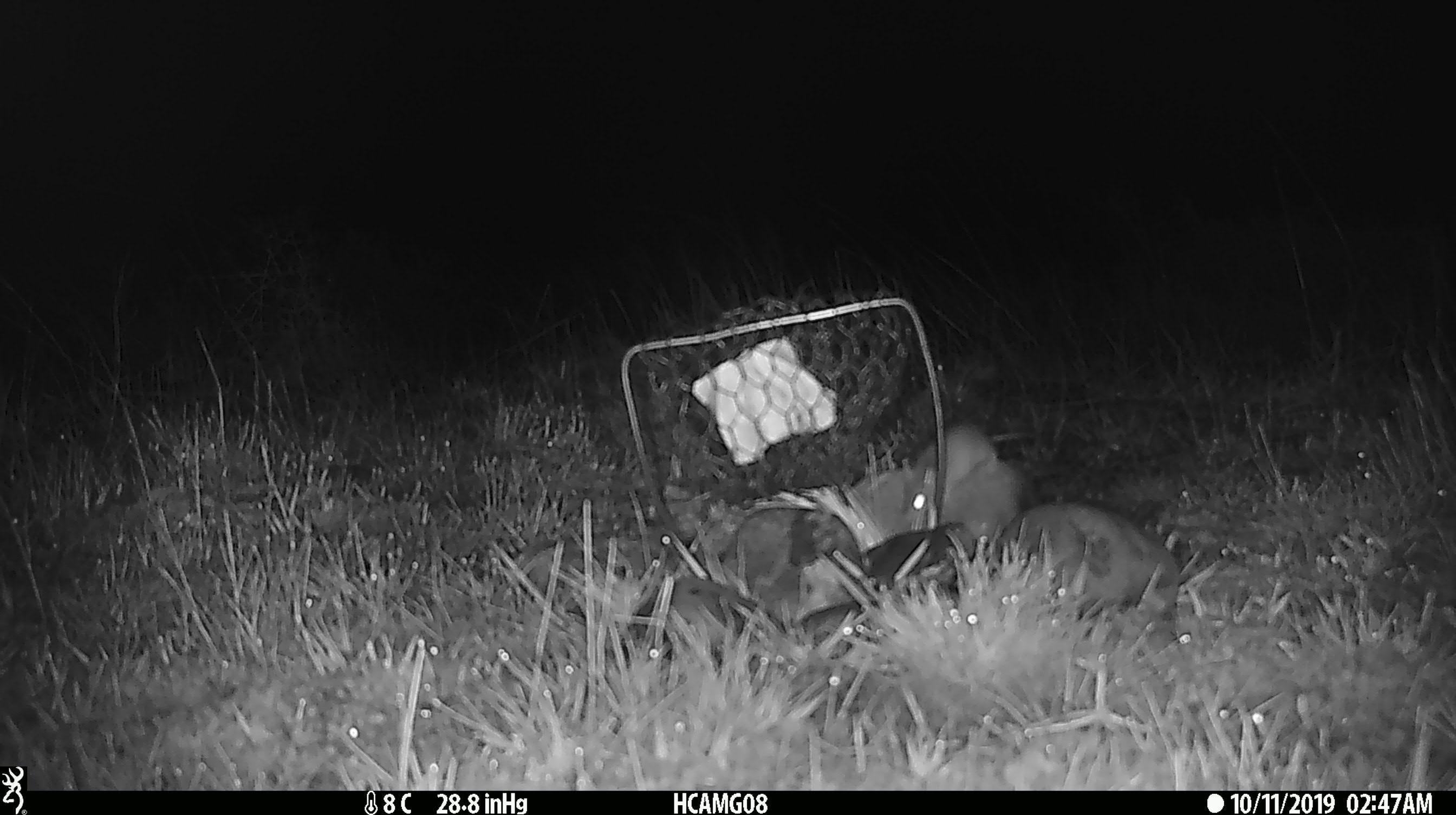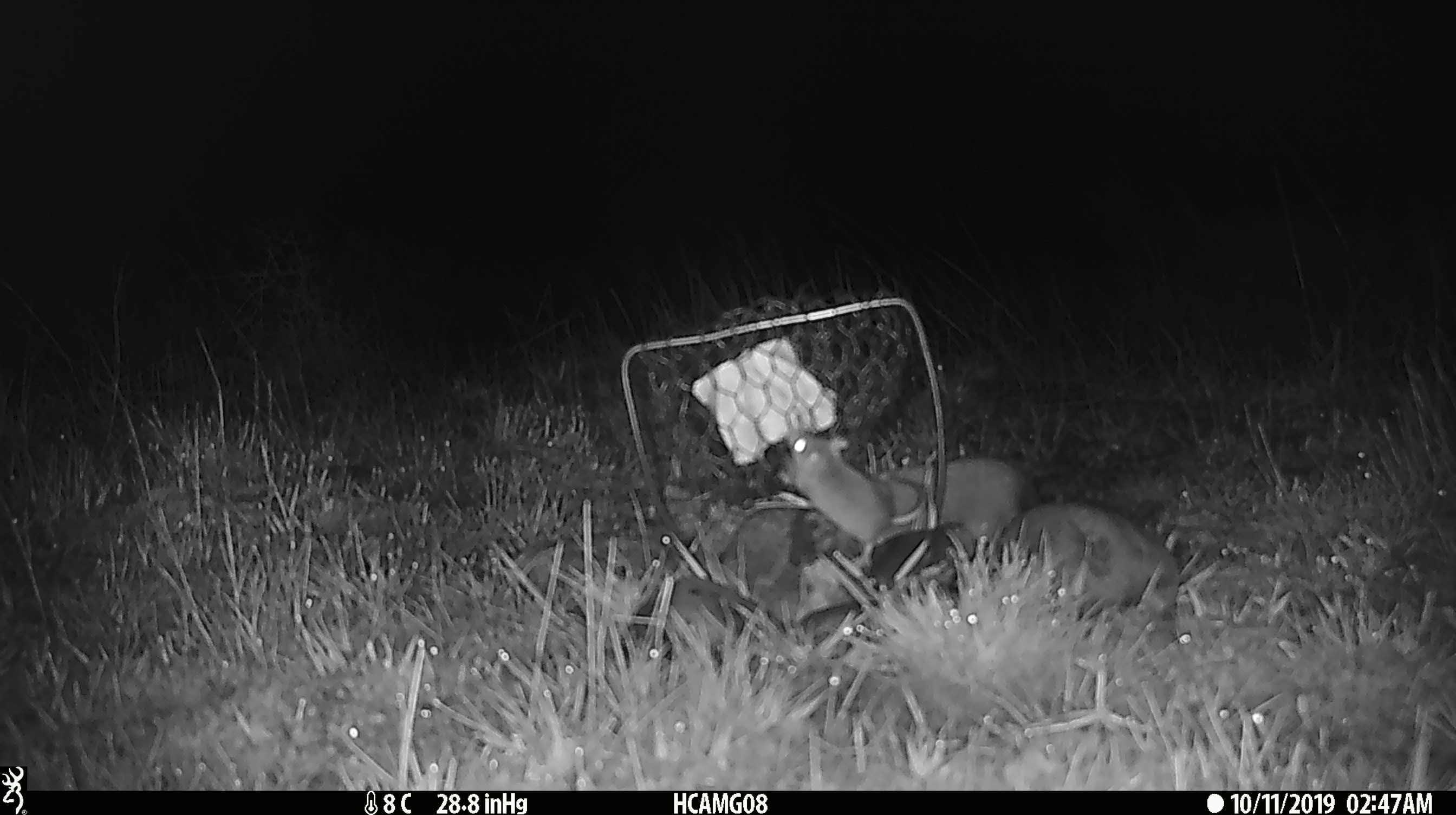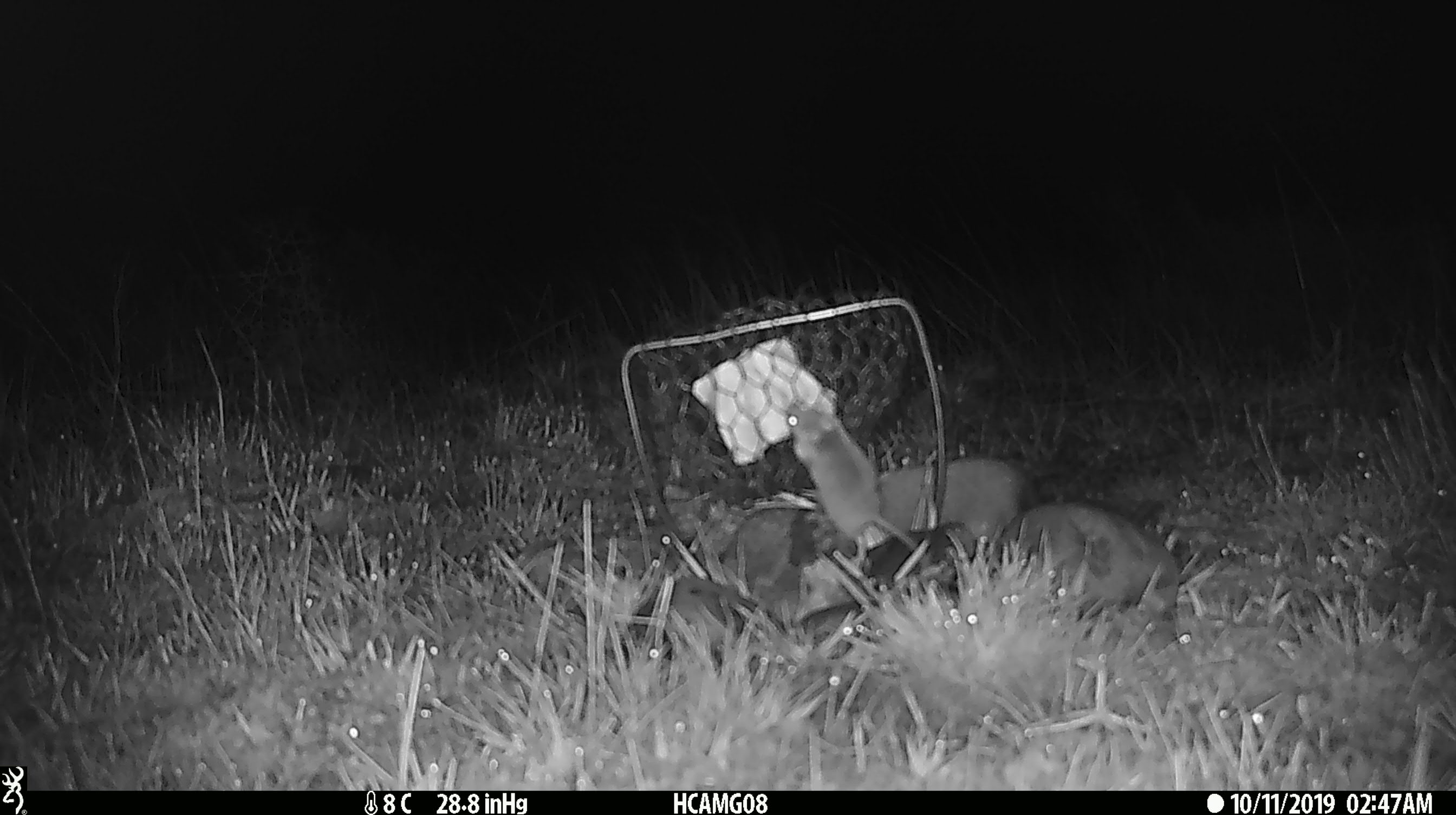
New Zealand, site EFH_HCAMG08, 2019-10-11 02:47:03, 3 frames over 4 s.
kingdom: Animalia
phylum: Chordata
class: Mammalia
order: Rodentia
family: Muridae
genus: Mus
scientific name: Mus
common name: mouse